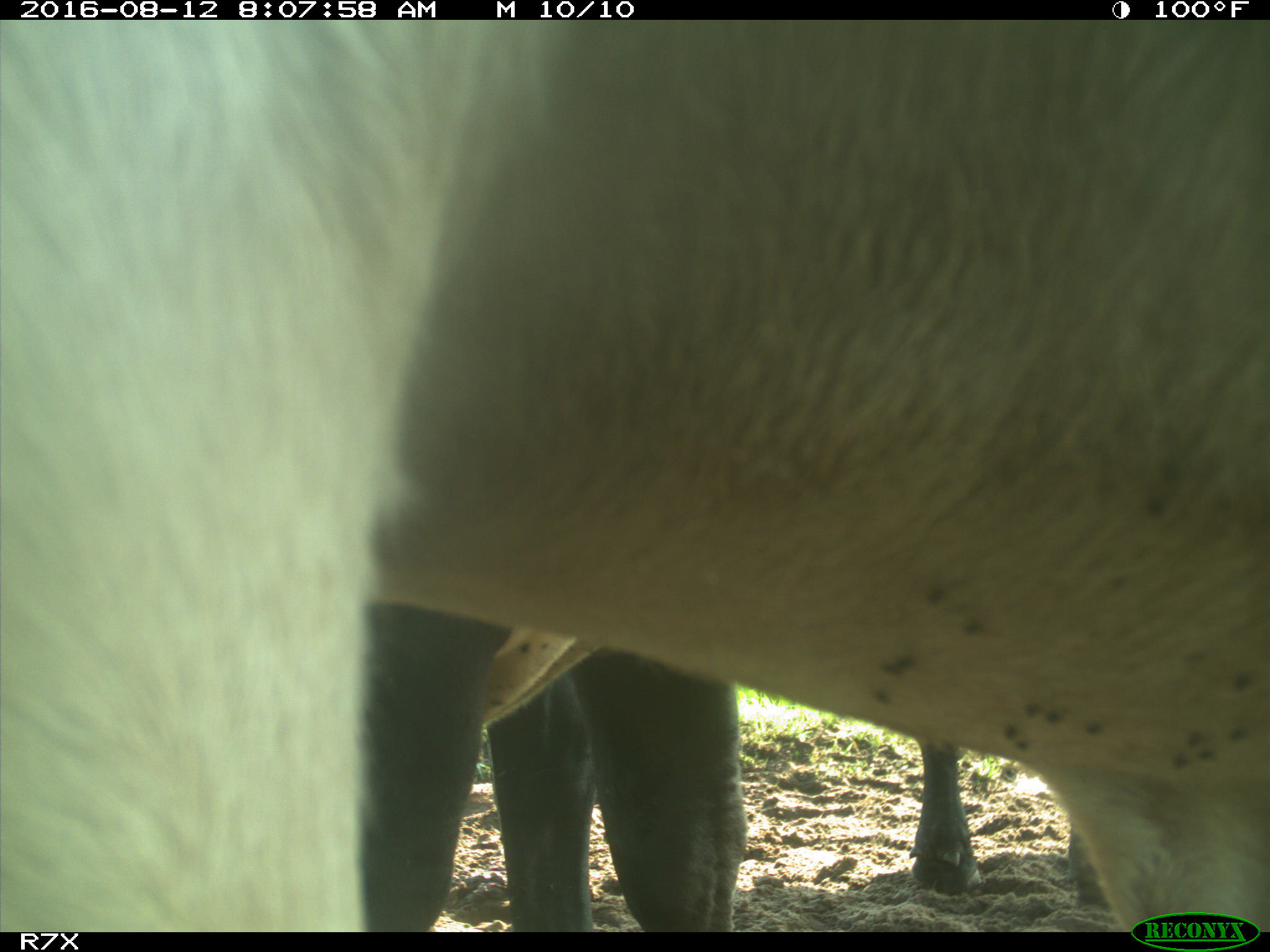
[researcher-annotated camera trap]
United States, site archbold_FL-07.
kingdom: Animalia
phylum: Chordata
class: Mammalia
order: Artiodactyla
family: Bovidae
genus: Bos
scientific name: Bos taurus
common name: domestic cow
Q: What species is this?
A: Bos taurus (domestic cow).